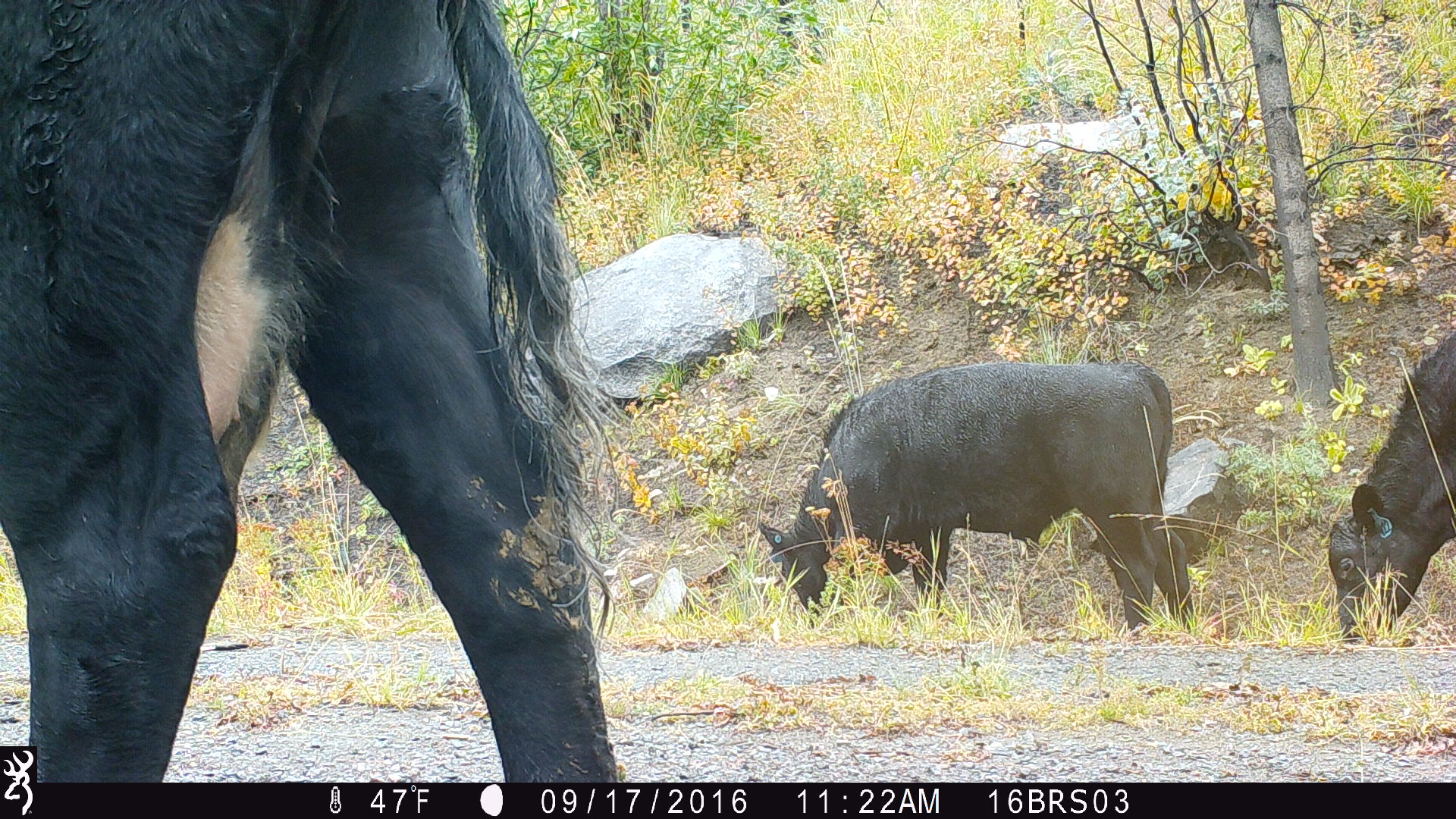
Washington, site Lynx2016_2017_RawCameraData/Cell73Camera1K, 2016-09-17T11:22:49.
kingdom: Animalia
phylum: Chordata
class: Mammalia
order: Artiodactyla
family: Bovidae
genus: Bos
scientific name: Bos taurus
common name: domestic cattle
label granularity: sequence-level